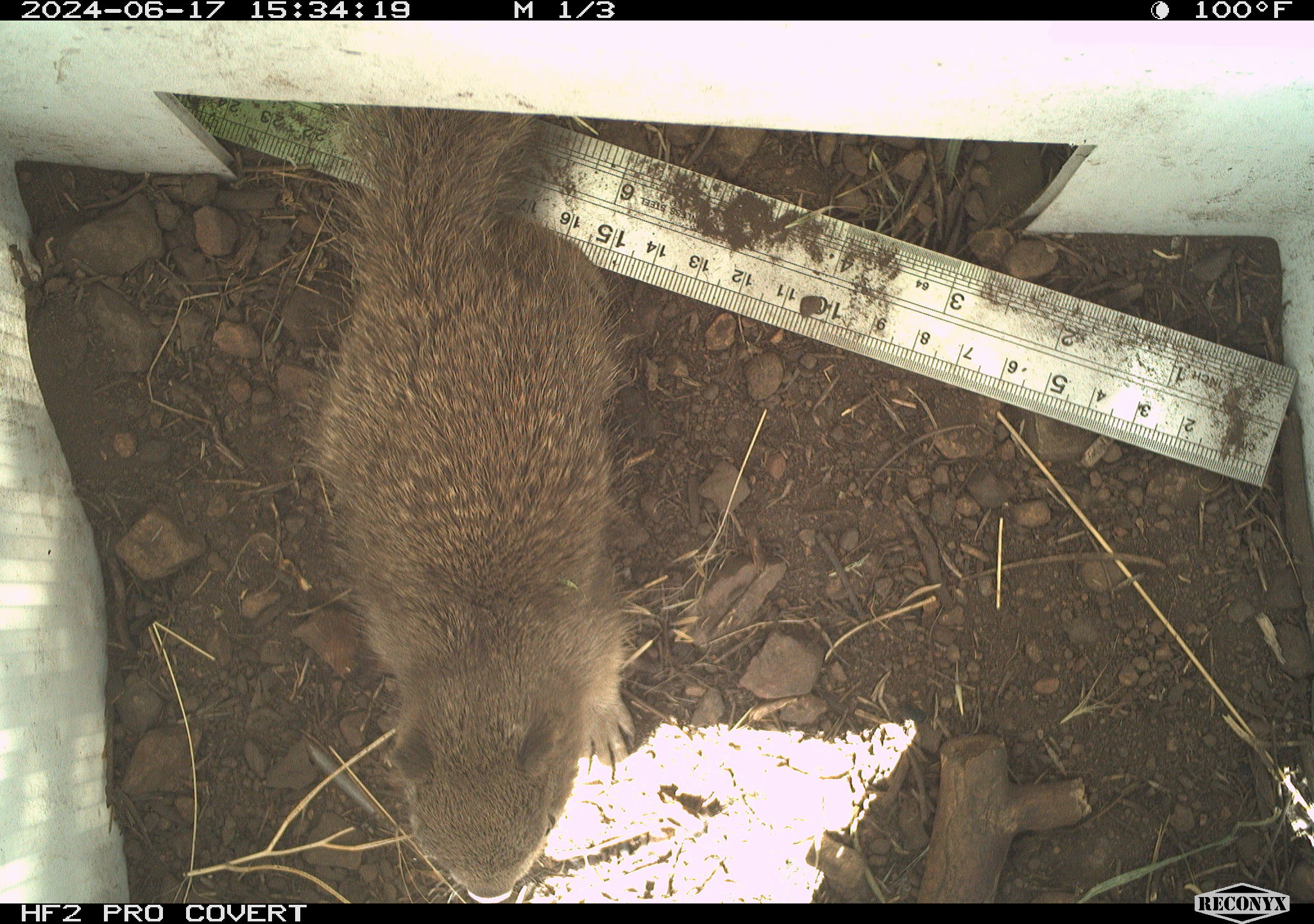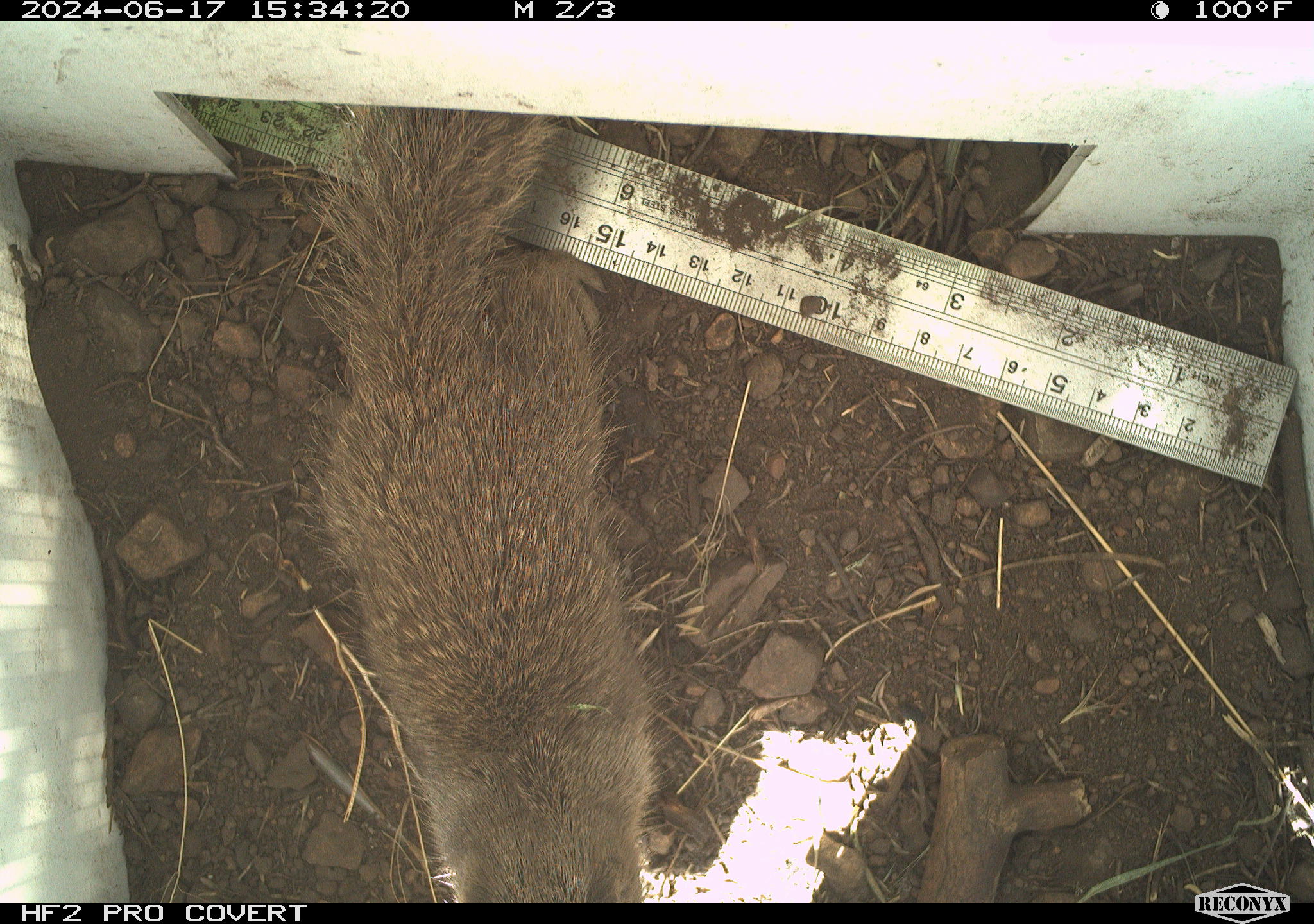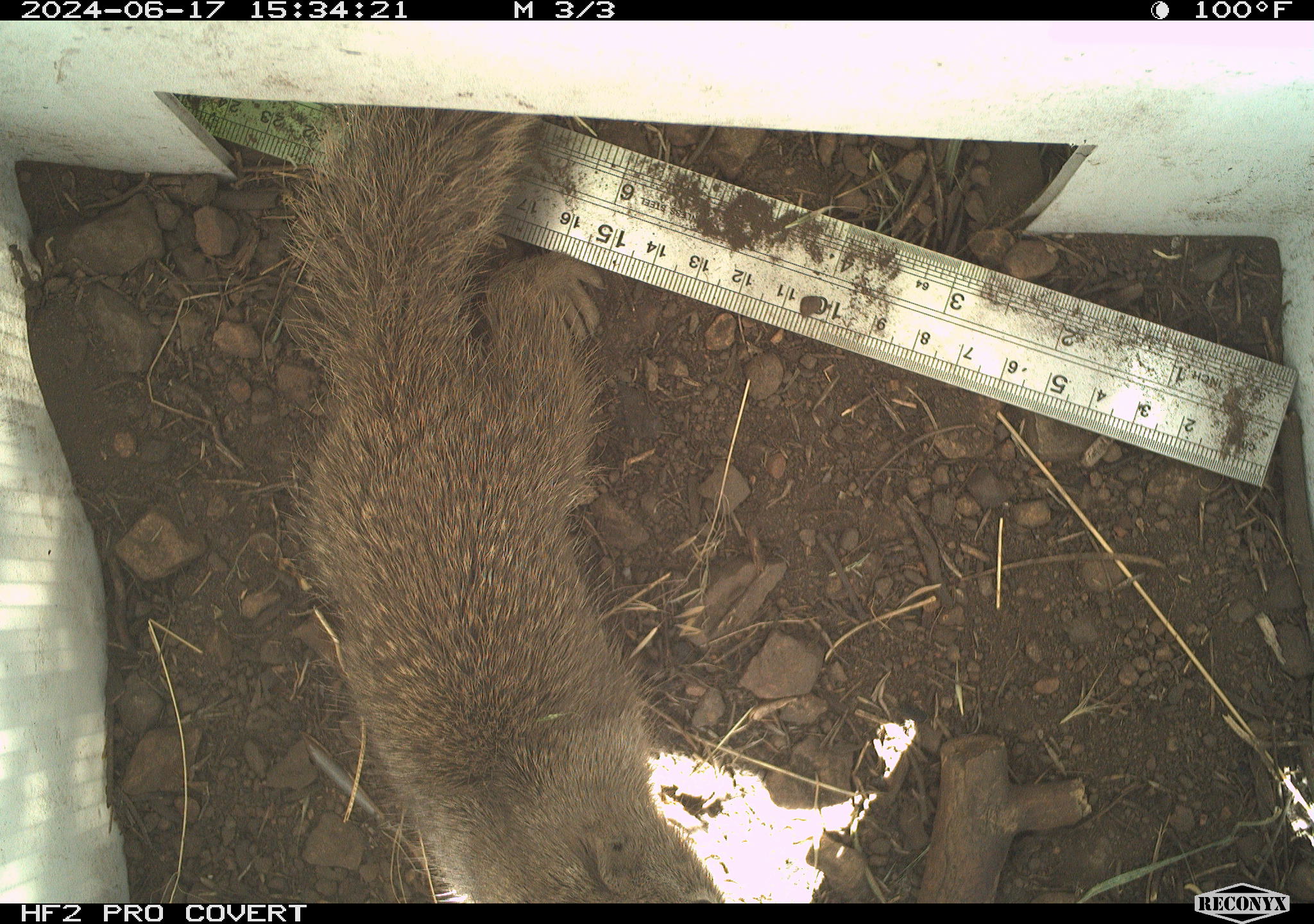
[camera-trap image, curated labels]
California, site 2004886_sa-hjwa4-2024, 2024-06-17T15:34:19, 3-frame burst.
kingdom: Animalia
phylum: Chordata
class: Mammalia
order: Rodentia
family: Sciuridae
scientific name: Sciuridae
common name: squirrels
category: sciuridae family